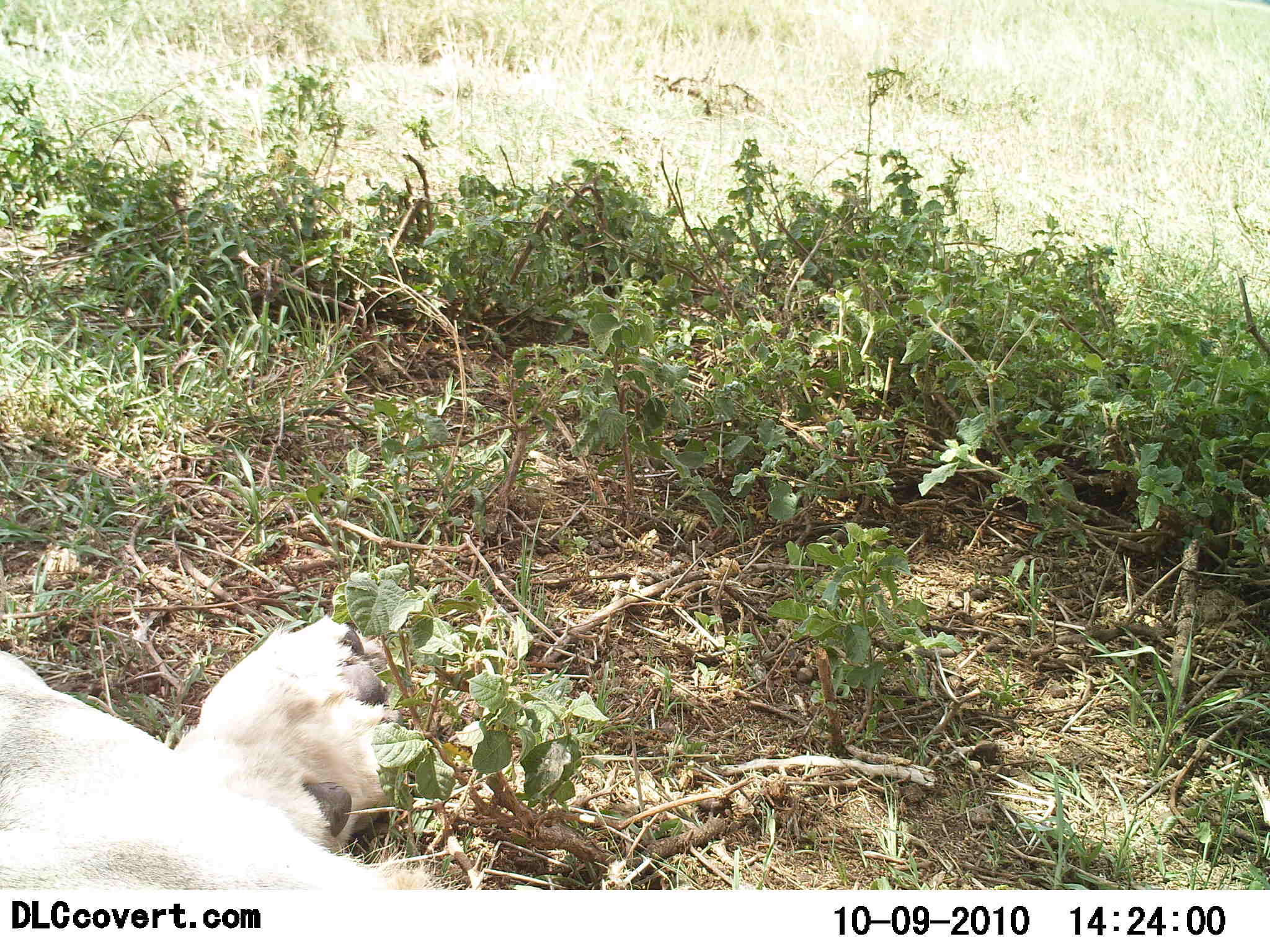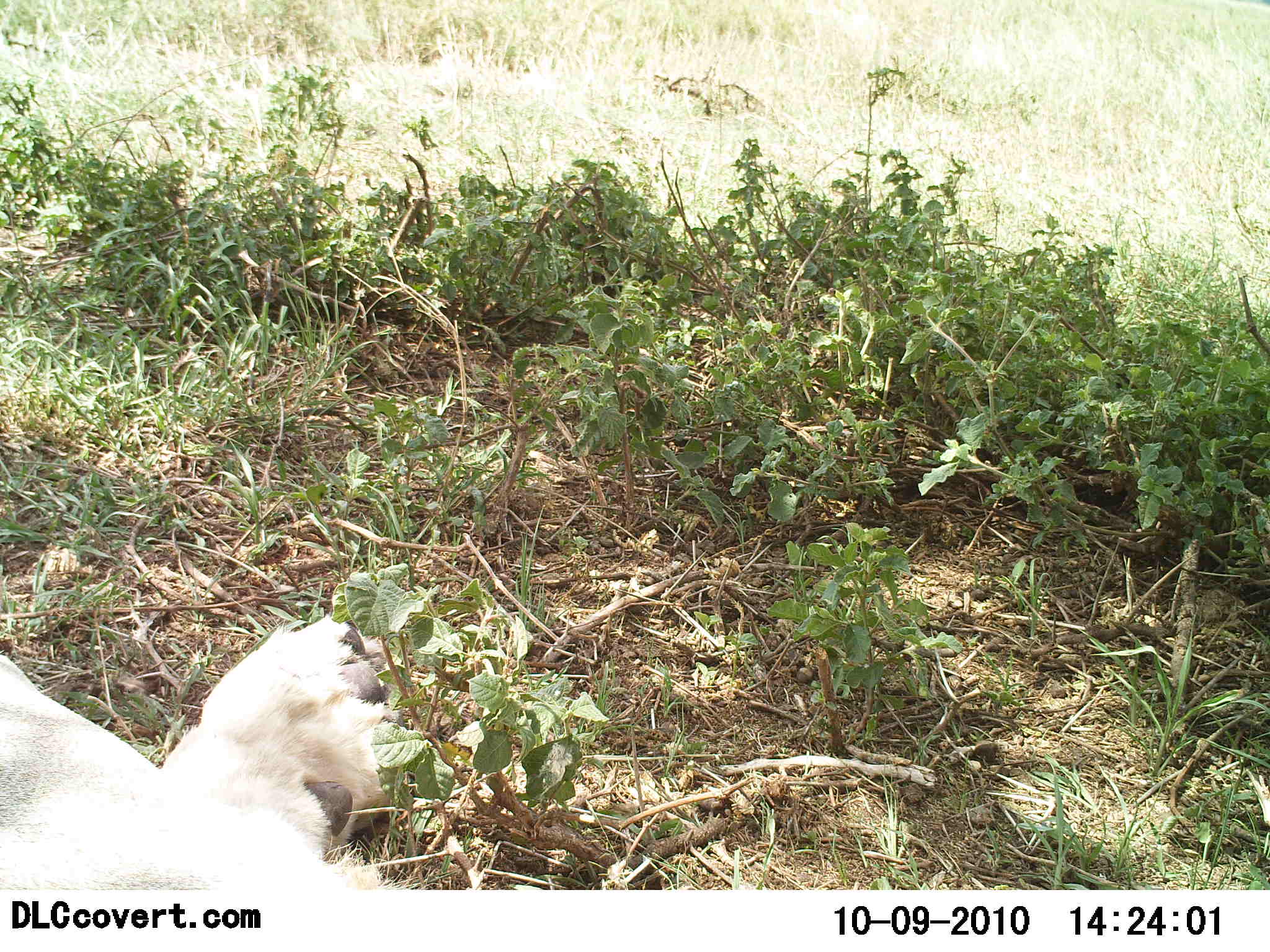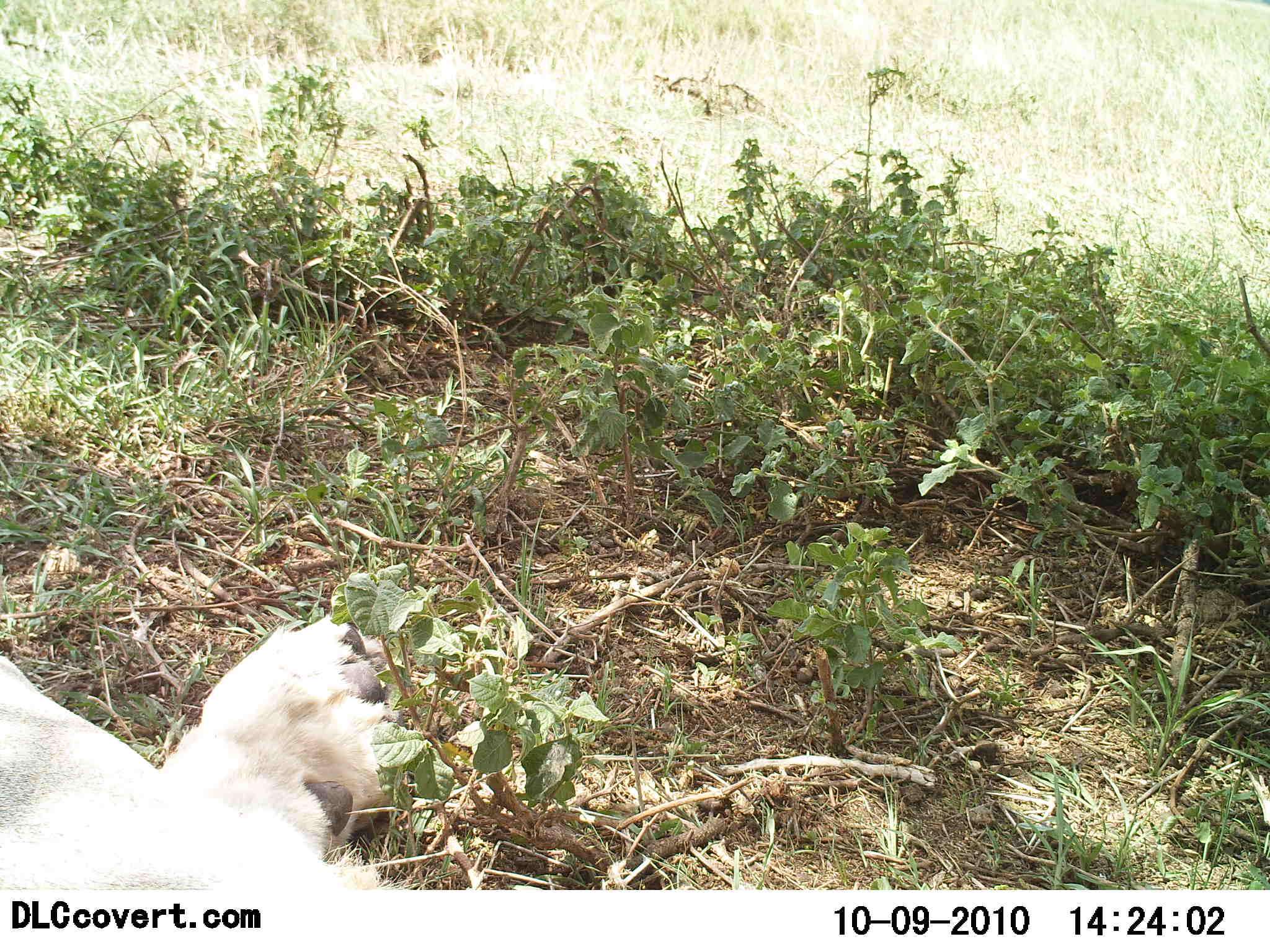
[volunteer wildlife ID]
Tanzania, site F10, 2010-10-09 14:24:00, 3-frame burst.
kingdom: Animalia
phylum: Chordata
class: Mammalia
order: Carnivora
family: Felidae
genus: Panthera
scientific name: Panthera leo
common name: lion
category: lionfemale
Lionfemale (lion) (Panthera leo), count 1. Behavior (volunteer vote fractions): standing 0%, resting 92%, moving 0%, interacting 8%. Young present (vote fraction): 0%. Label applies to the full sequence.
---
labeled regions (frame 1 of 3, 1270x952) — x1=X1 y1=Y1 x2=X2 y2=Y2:
animal: x1=1 y1=615 x2=434 y2=890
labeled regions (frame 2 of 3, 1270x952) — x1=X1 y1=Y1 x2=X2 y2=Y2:
animal: x1=0 y1=614 x2=418 y2=891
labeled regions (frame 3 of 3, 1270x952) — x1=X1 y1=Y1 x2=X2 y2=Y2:
animal: x1=0 y1=614 x2=418 y2=891